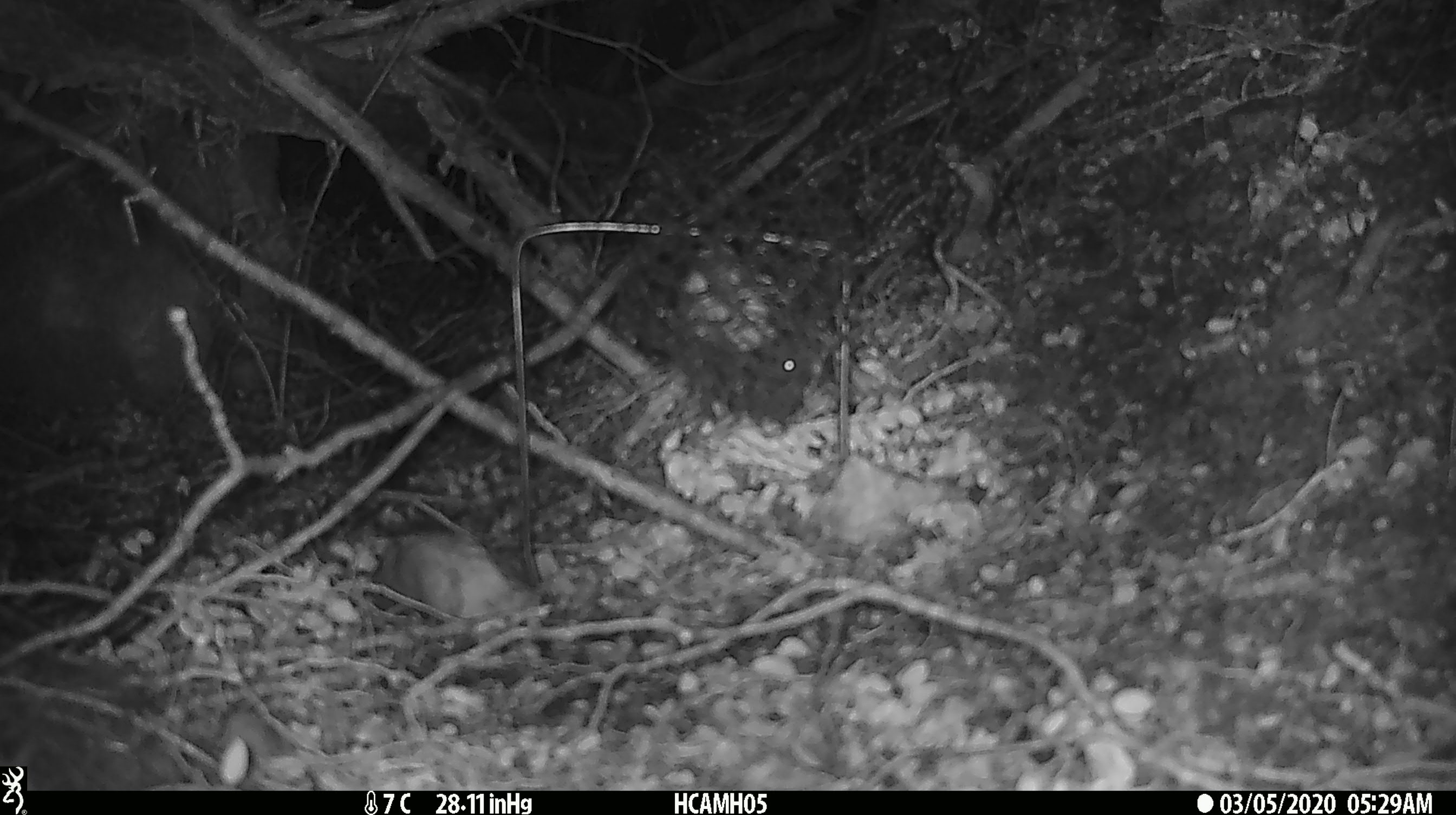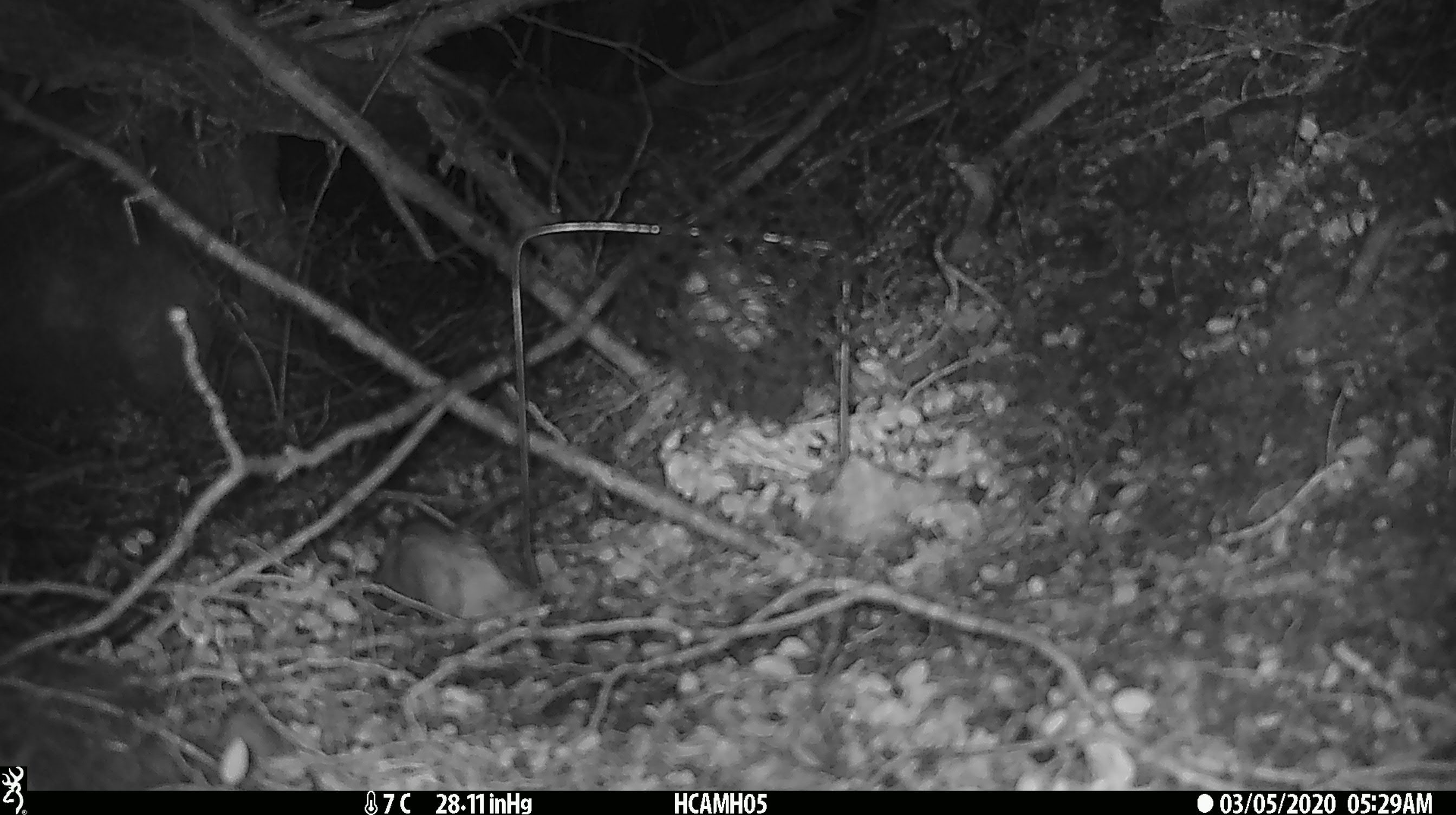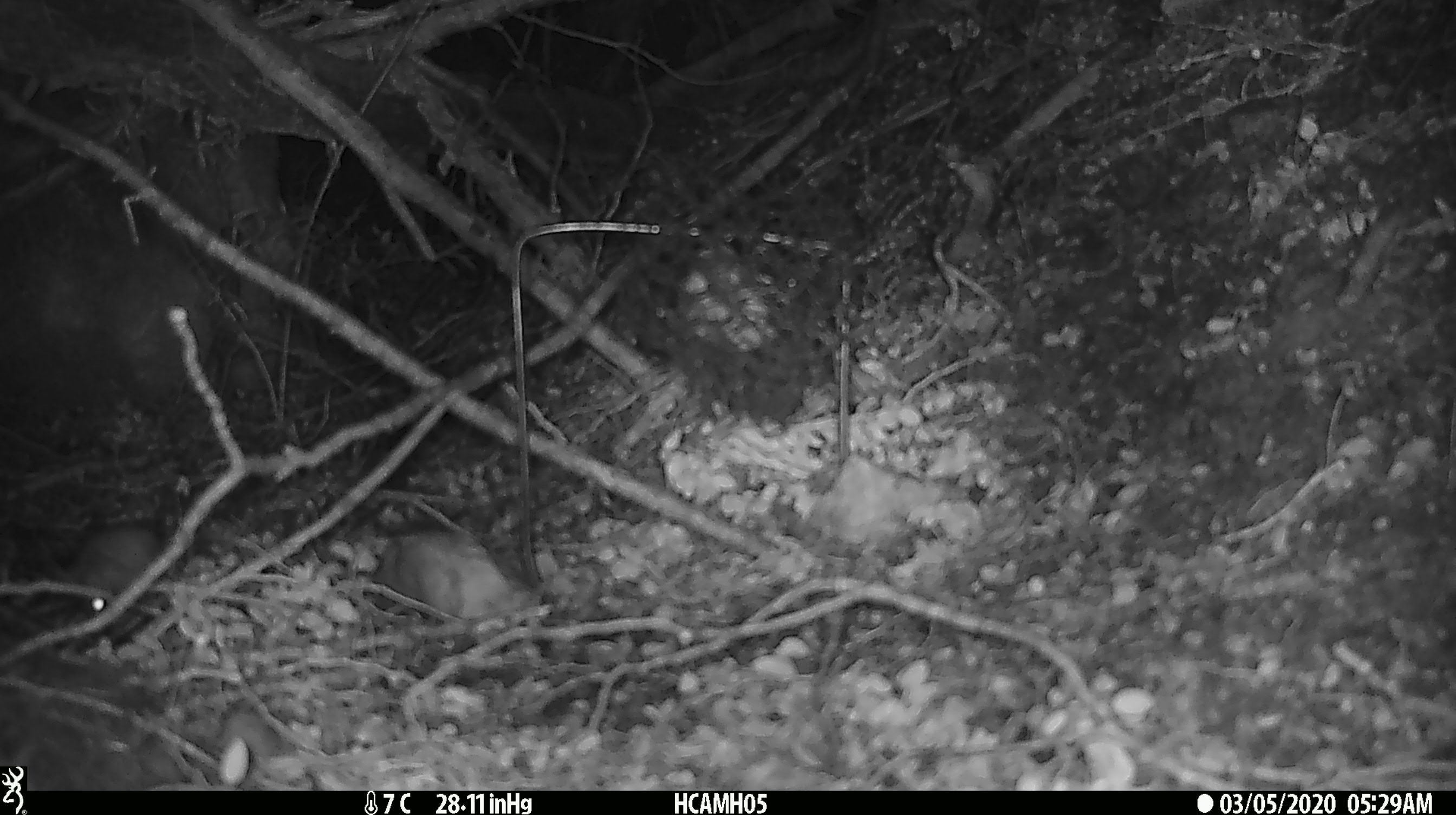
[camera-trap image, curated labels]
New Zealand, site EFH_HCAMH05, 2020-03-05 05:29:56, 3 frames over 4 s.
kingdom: Animalia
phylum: Chordata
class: Mammalia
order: Rodentia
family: Muridae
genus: Mus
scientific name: Mus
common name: mouse